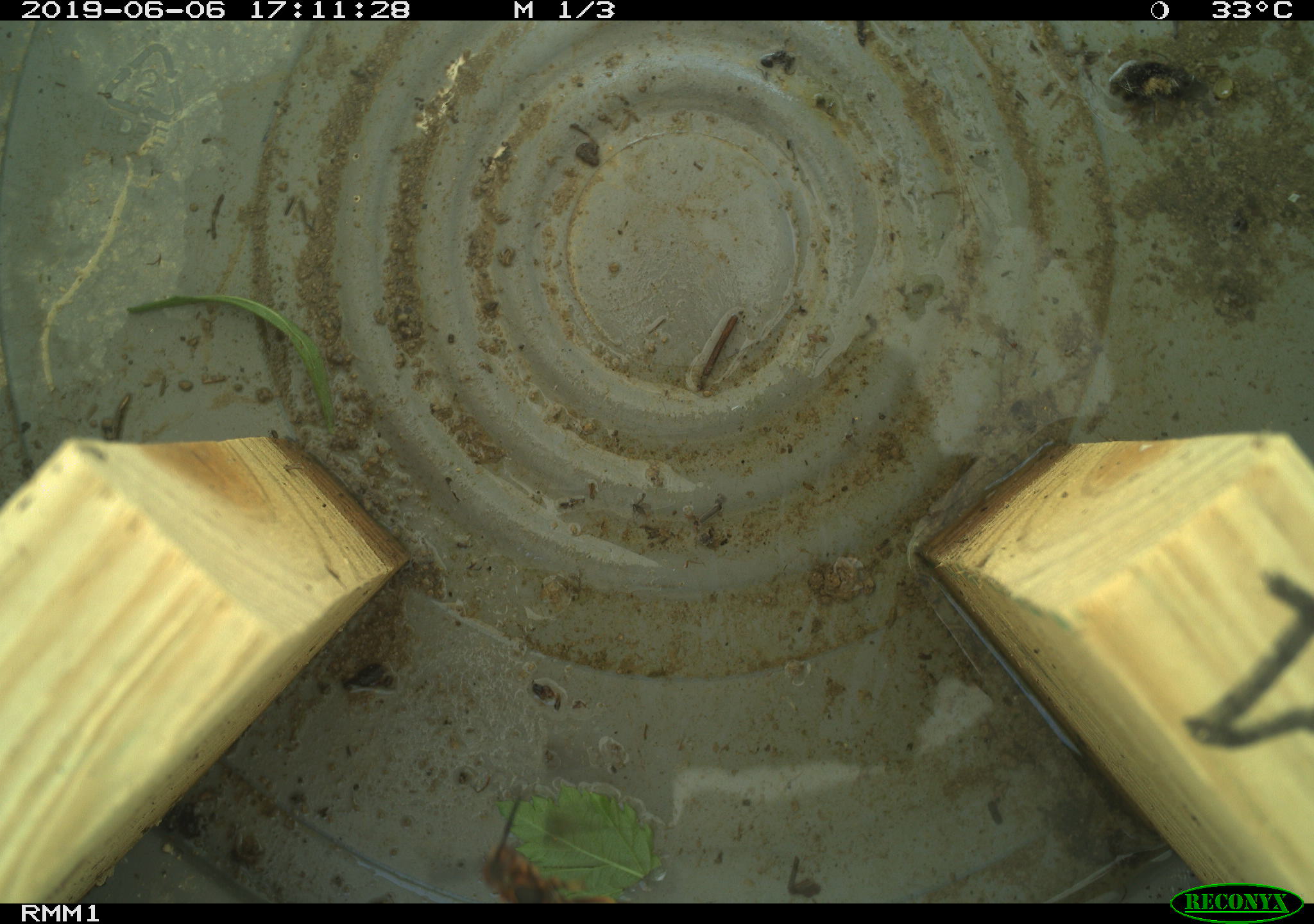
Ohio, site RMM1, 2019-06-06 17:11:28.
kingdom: Animalia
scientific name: Animalia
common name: animal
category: invertebrate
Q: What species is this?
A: Invertebrate (animal) (Animalia).